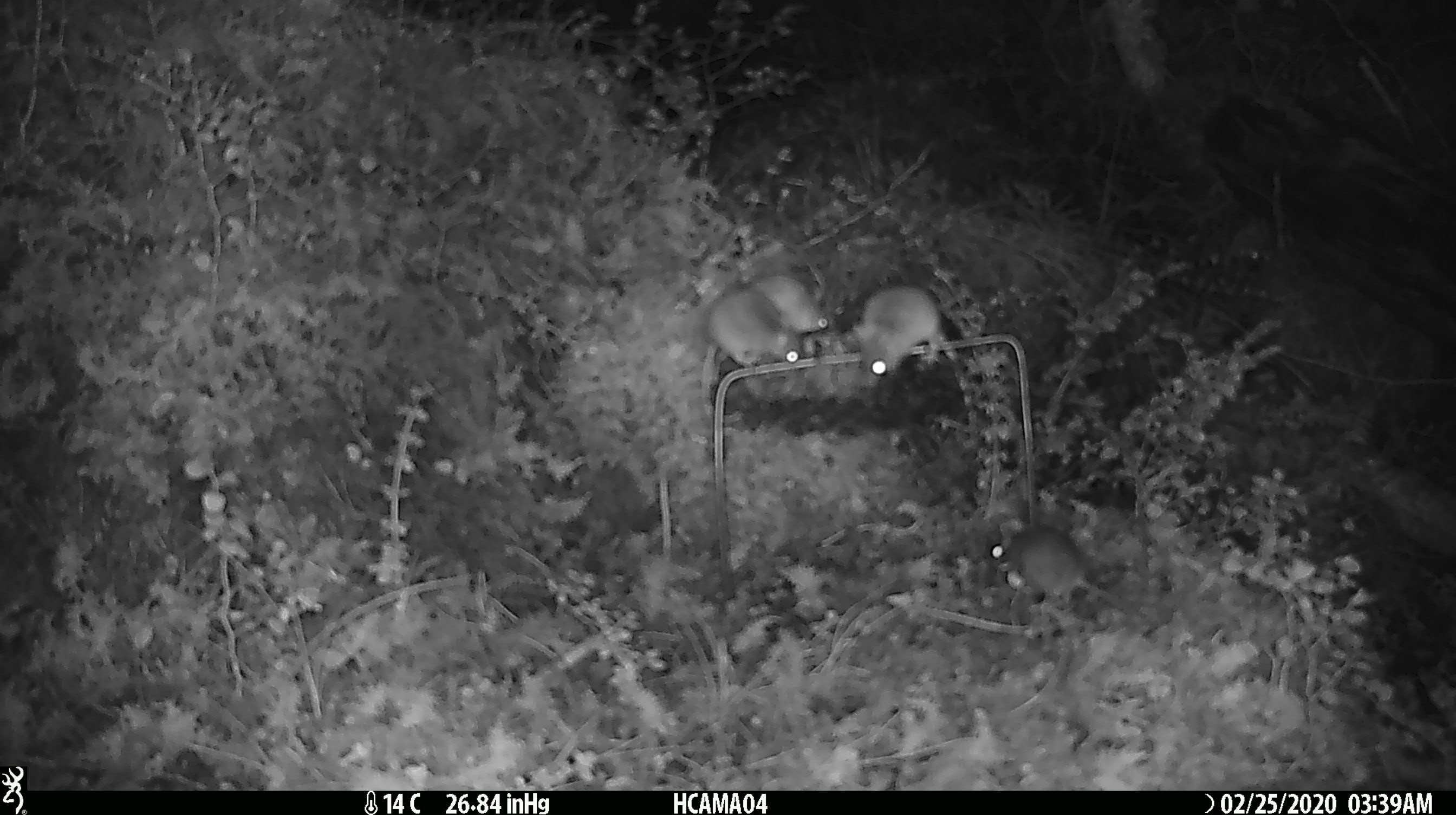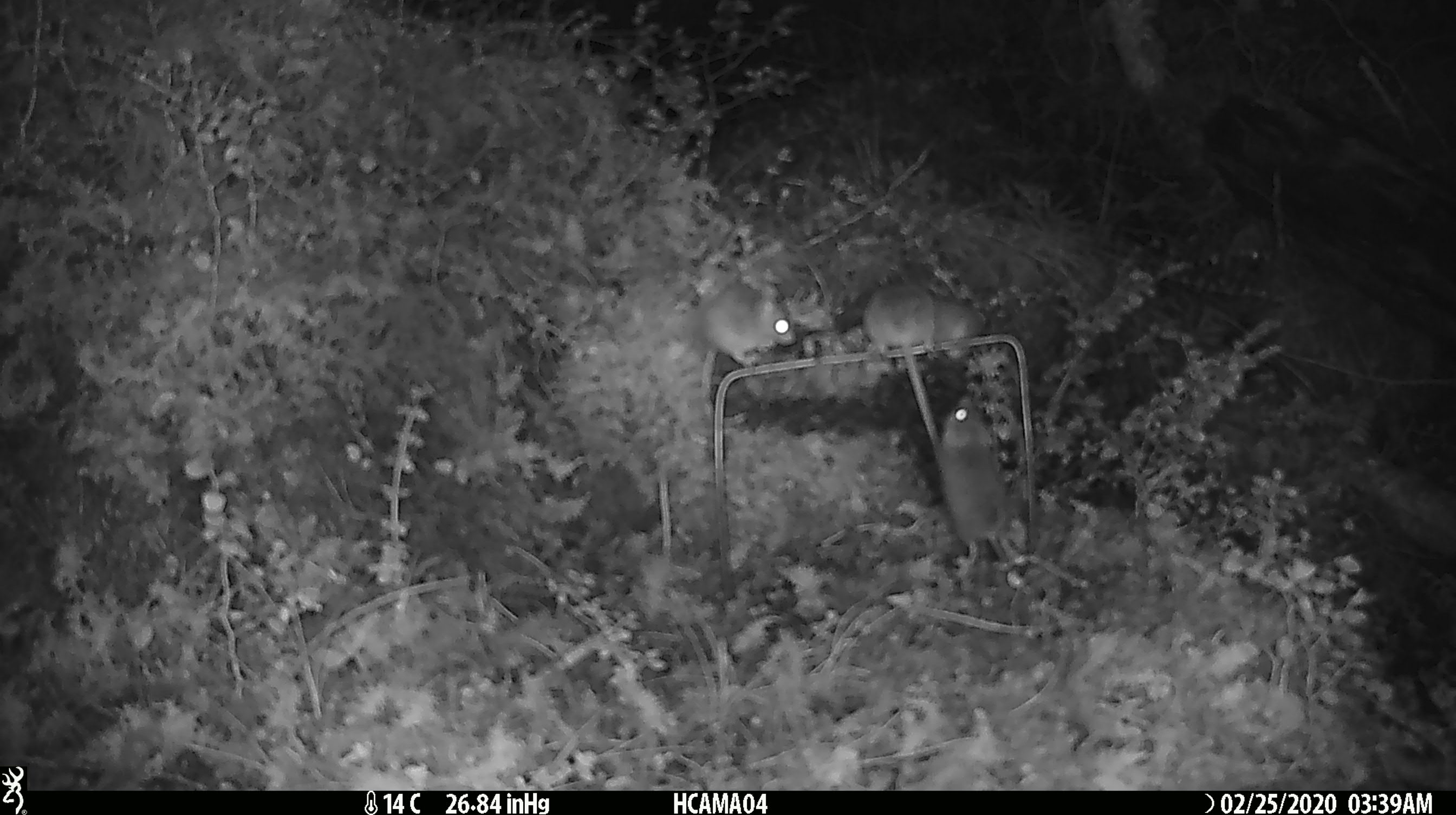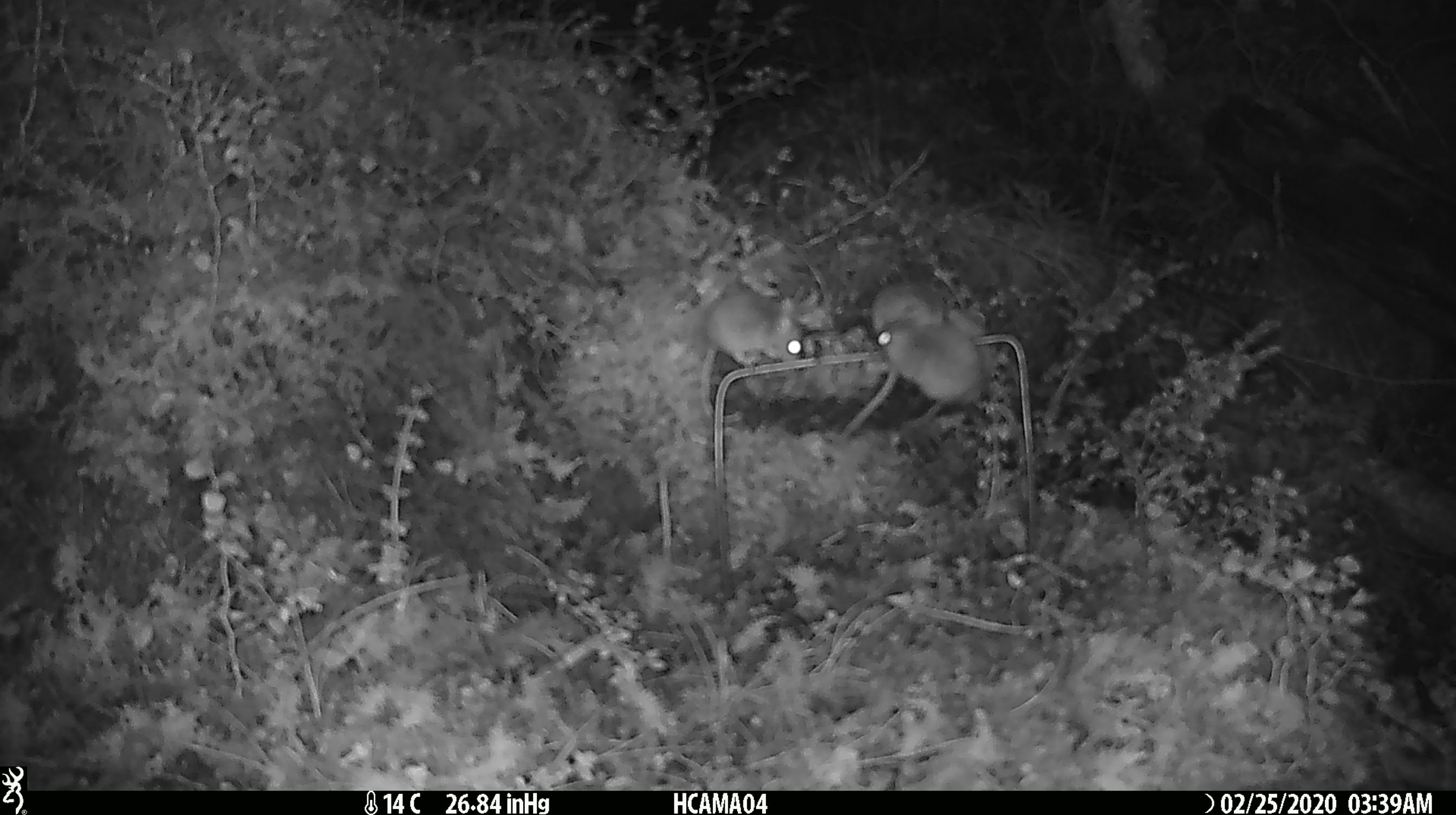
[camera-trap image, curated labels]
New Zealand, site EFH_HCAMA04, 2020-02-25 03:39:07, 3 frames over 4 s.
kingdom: Animalia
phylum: Chordata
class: Mammalia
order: Rodentia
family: Muridae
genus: Mus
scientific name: Mus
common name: mouse